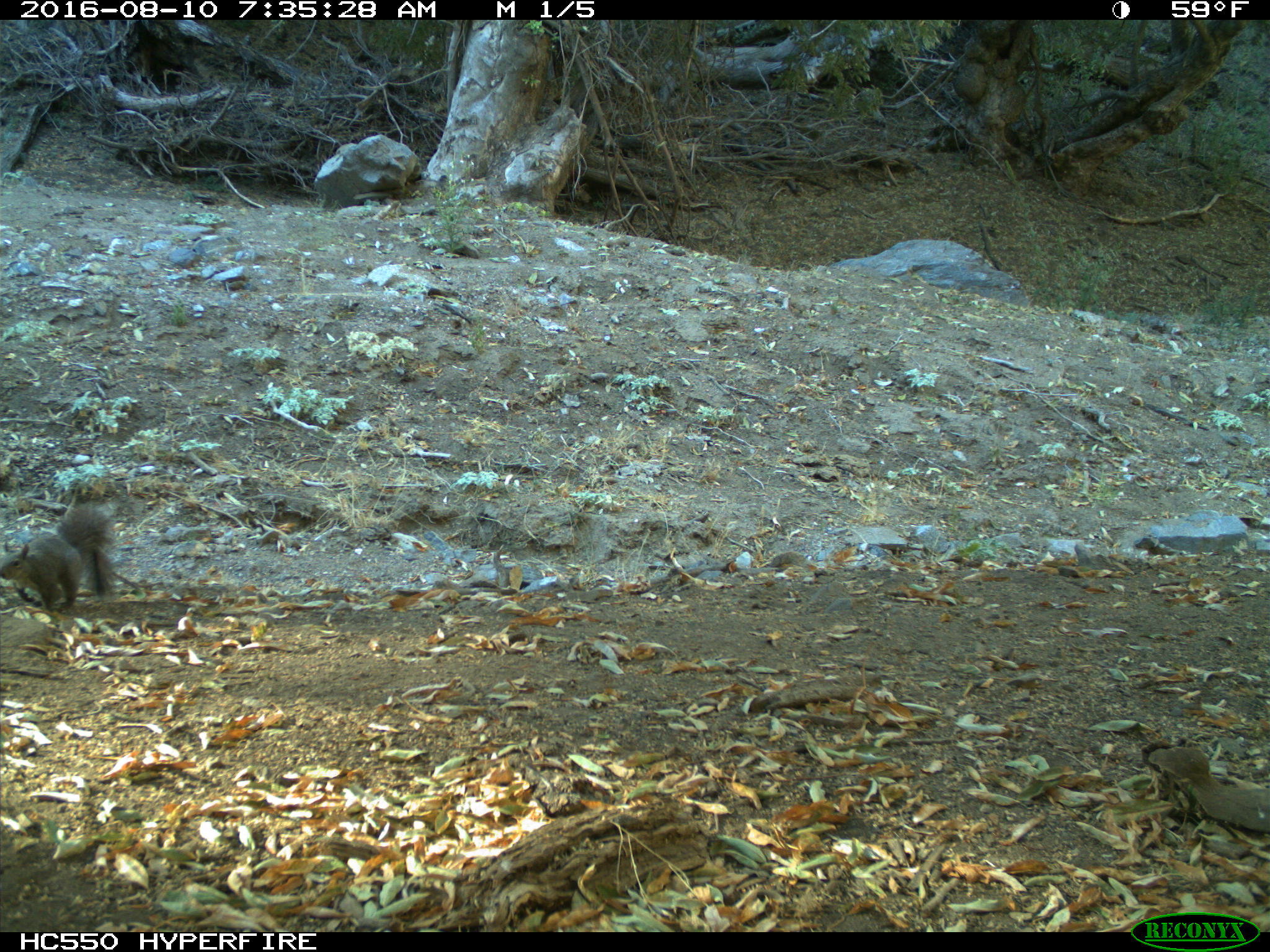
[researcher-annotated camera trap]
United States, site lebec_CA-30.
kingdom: Animalia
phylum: Chordata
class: Mammalia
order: Rodentia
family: Sciuridae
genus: Sciurus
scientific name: Sciurus carolinensis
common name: eastern gray squirrel